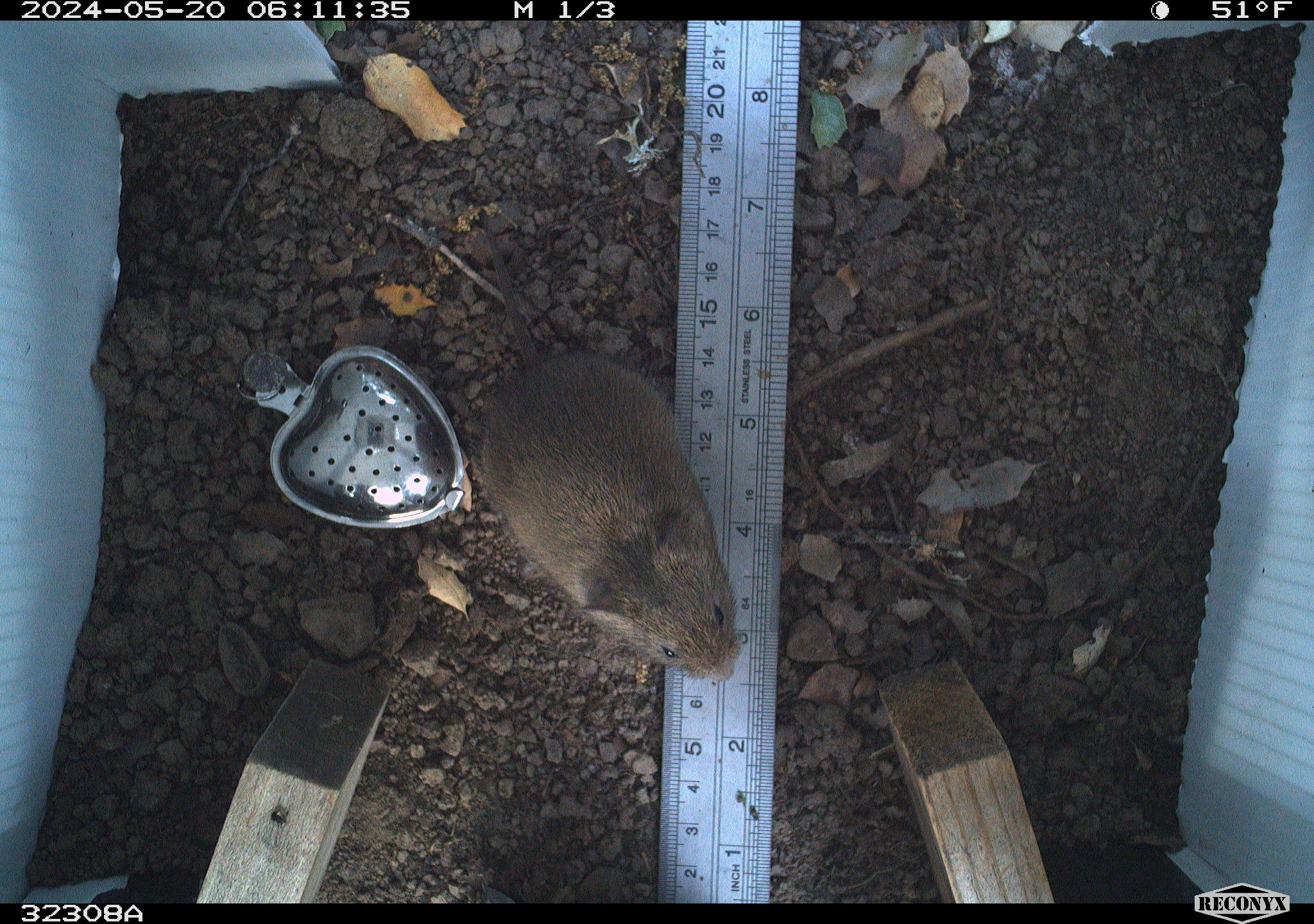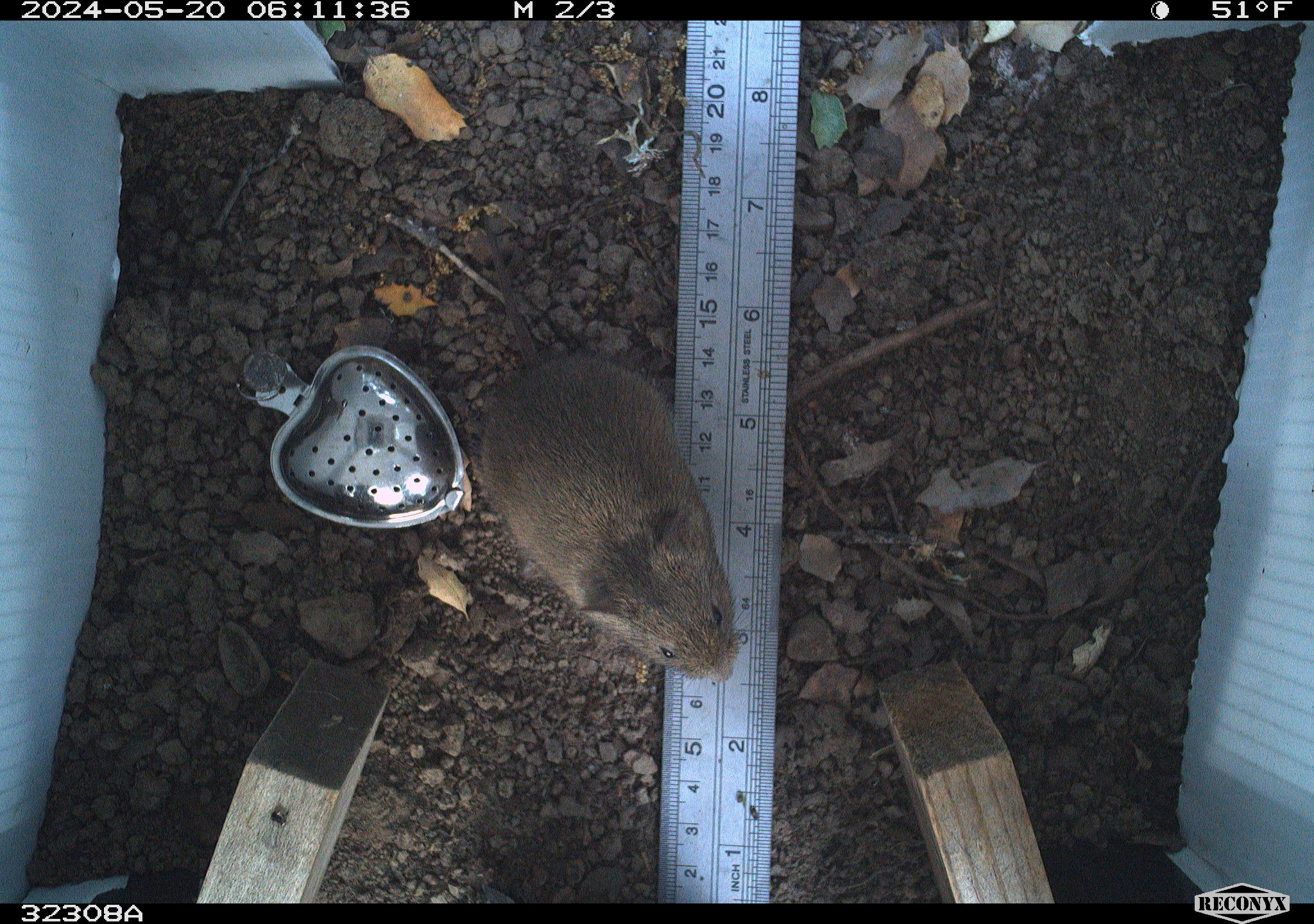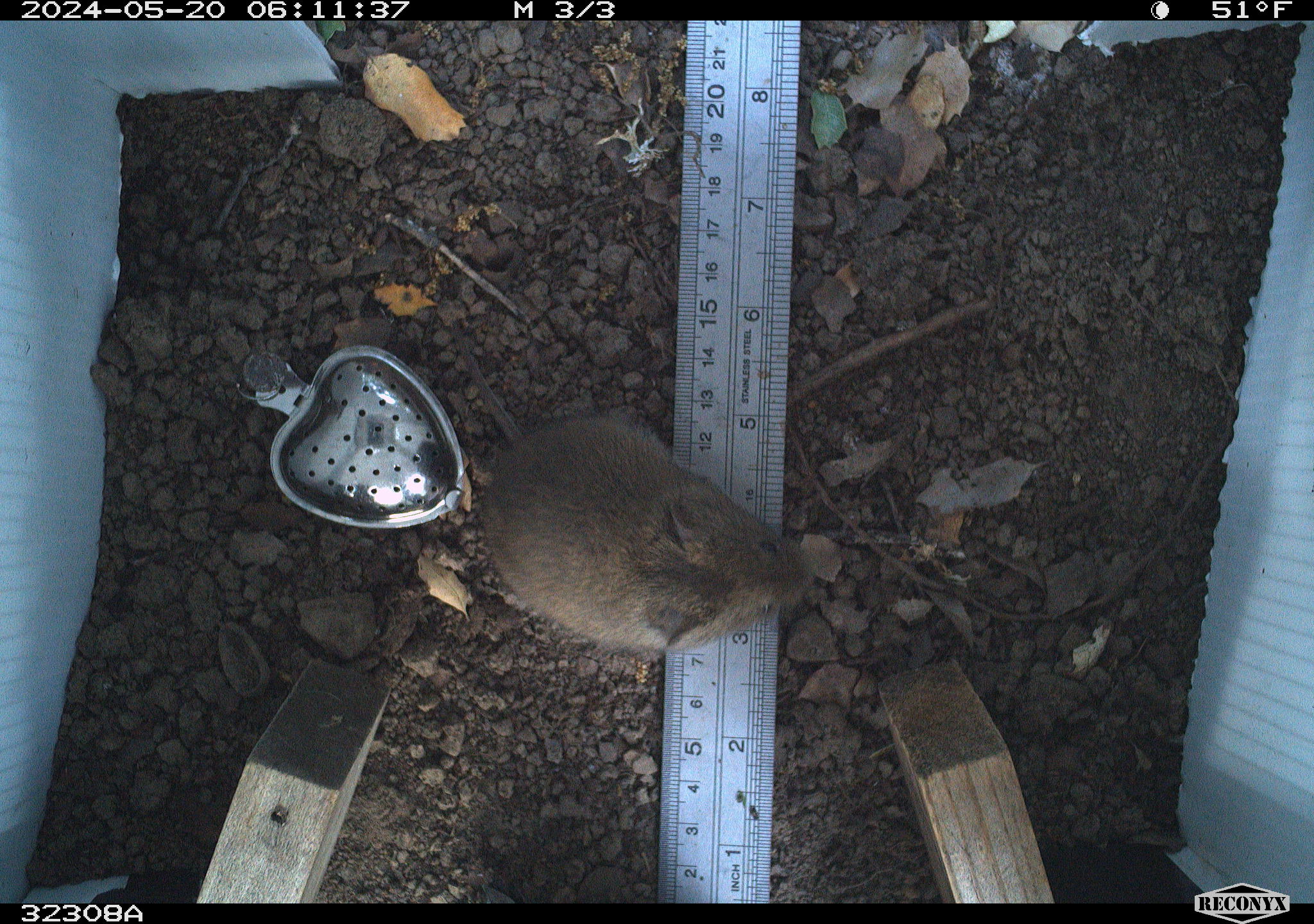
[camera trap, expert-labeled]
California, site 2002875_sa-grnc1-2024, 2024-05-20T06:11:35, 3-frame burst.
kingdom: Animalia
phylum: Chordata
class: Mammalia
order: Rodentia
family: Cricetidae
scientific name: Arvicolinae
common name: voles, lemmings, and muskrats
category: arvicolinae subfamily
Arvicolinae subfamily (voles, lemmings, and muskrats) (Arvicolinae).